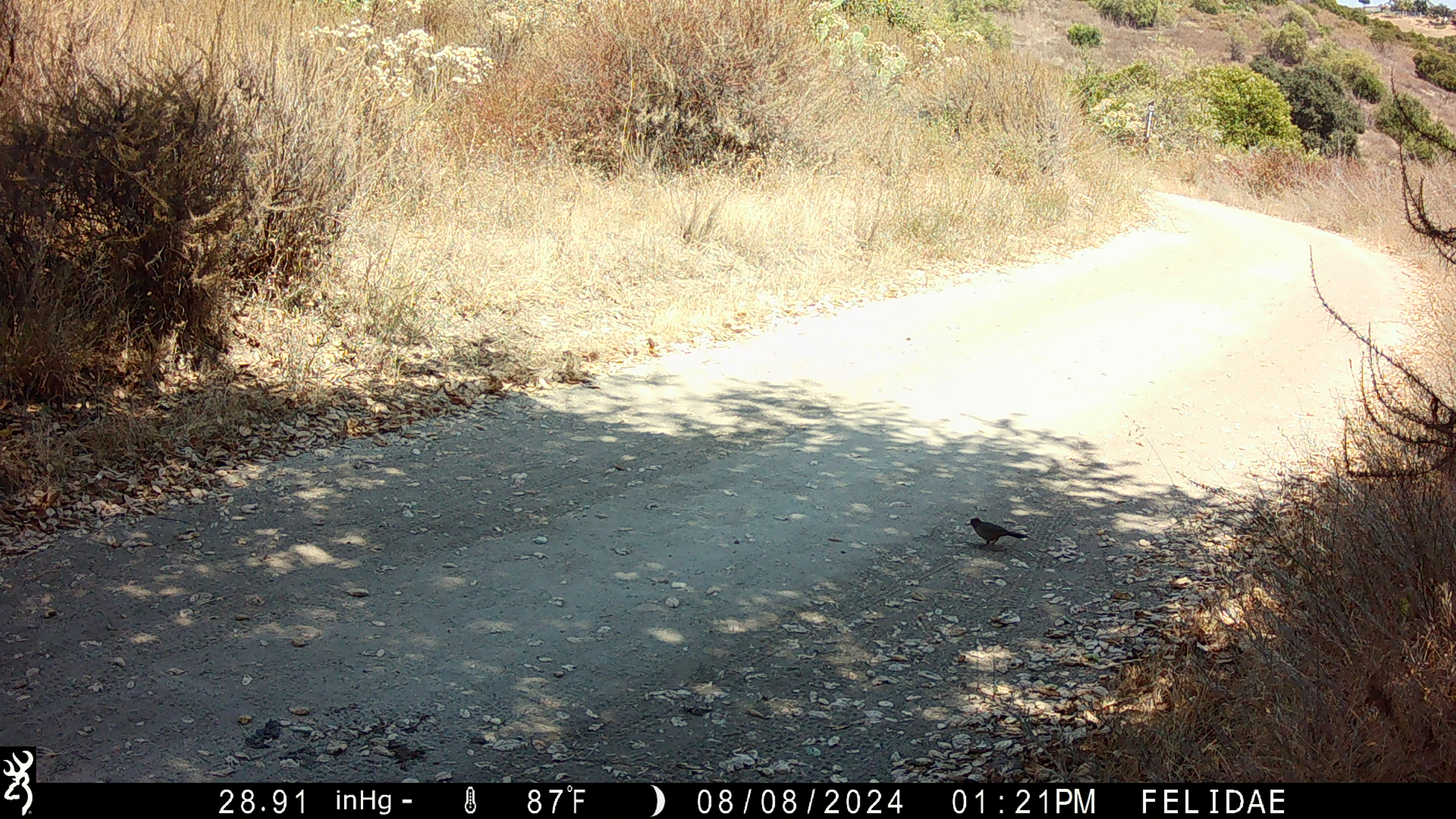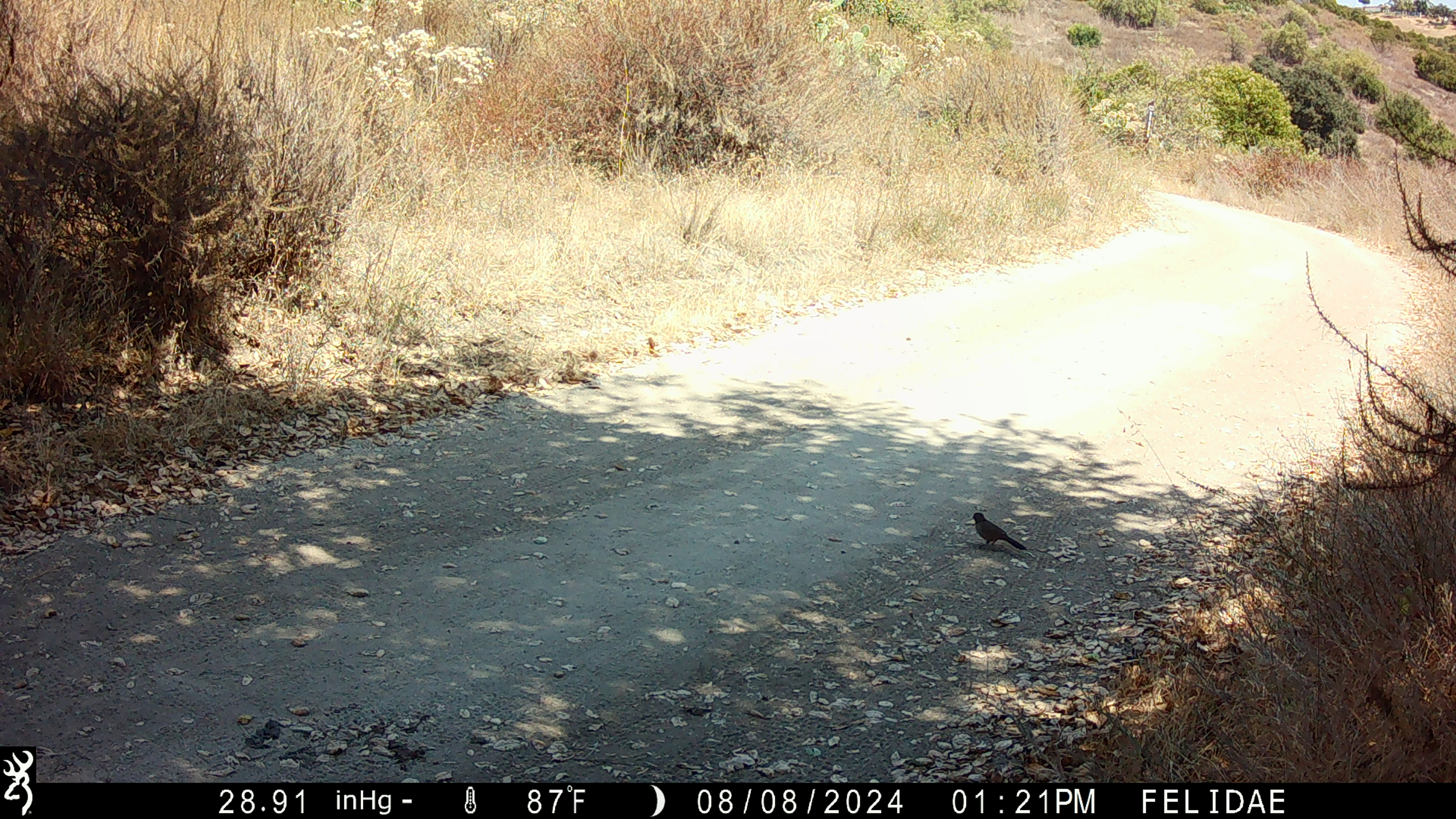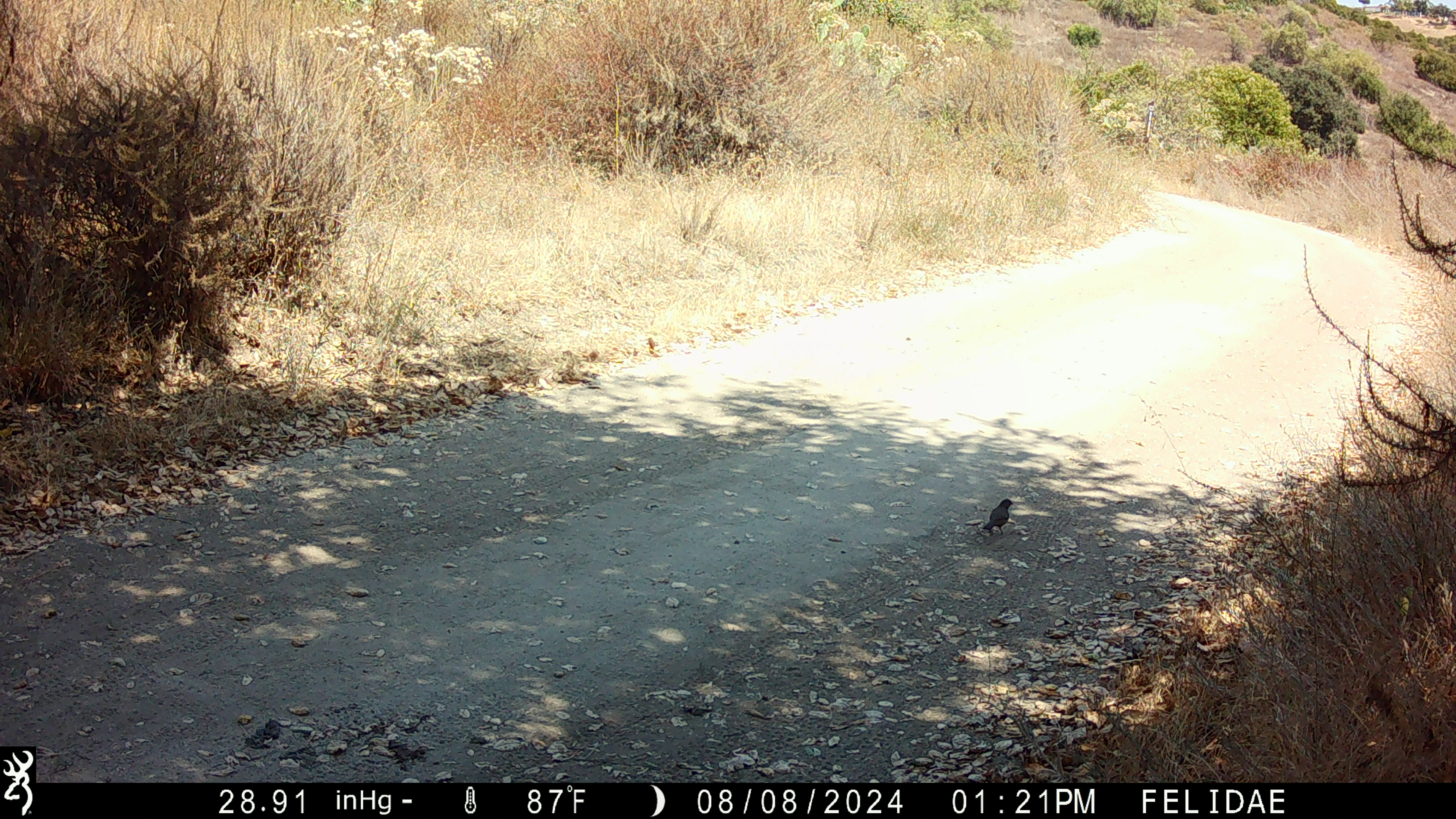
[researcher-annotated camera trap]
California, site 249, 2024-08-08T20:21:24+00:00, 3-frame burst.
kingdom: Animalia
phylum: Chordata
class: Aves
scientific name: Aves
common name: bird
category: unknown bird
Unknown bird (bird) (Aves).